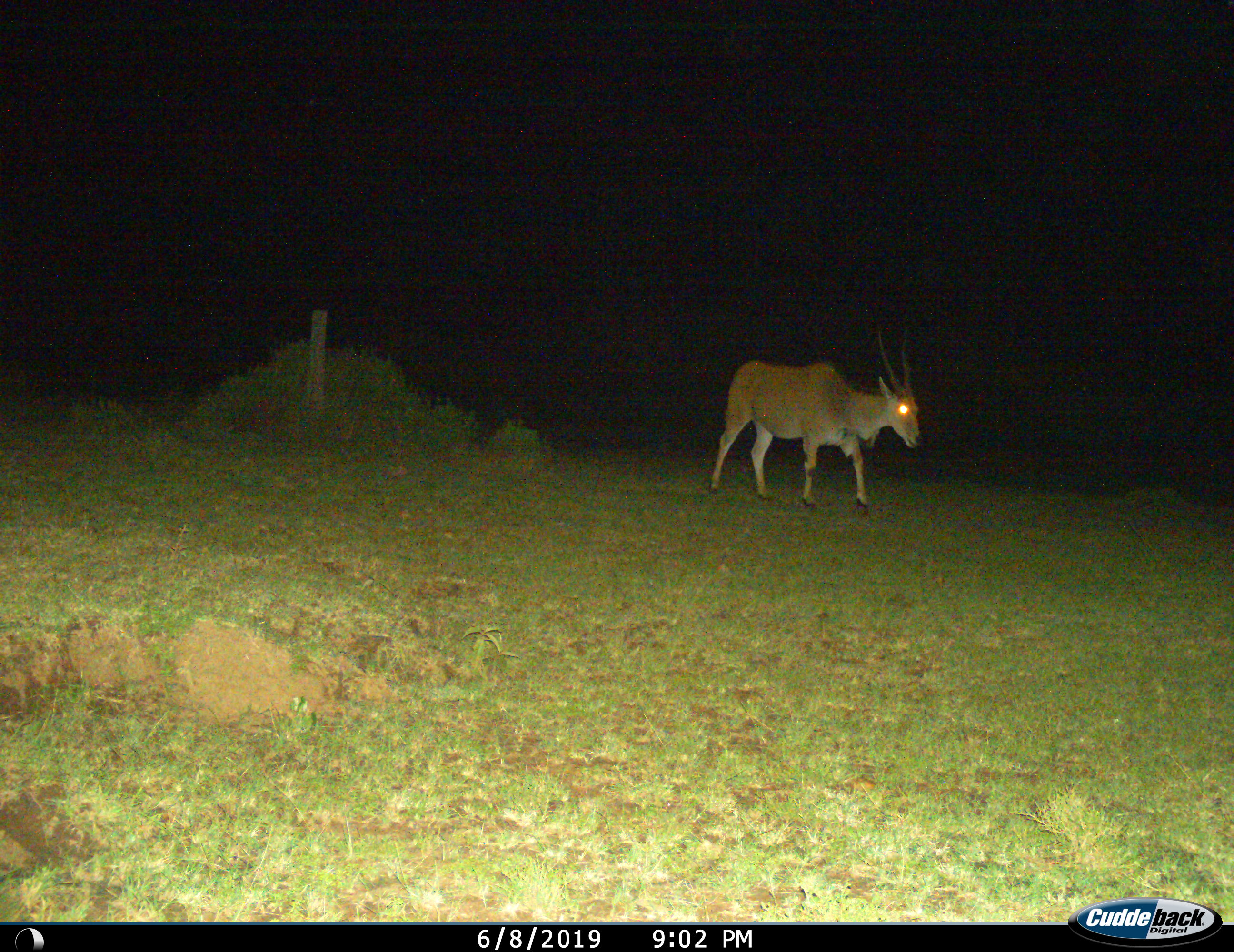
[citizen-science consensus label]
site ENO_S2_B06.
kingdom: Animalia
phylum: Chordata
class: Mammalia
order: Artiodactyla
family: Bovidae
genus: Tragelaphus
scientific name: Tragelaphus oryx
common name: eland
Eland (Tragelaphus oryx), count 1. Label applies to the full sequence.